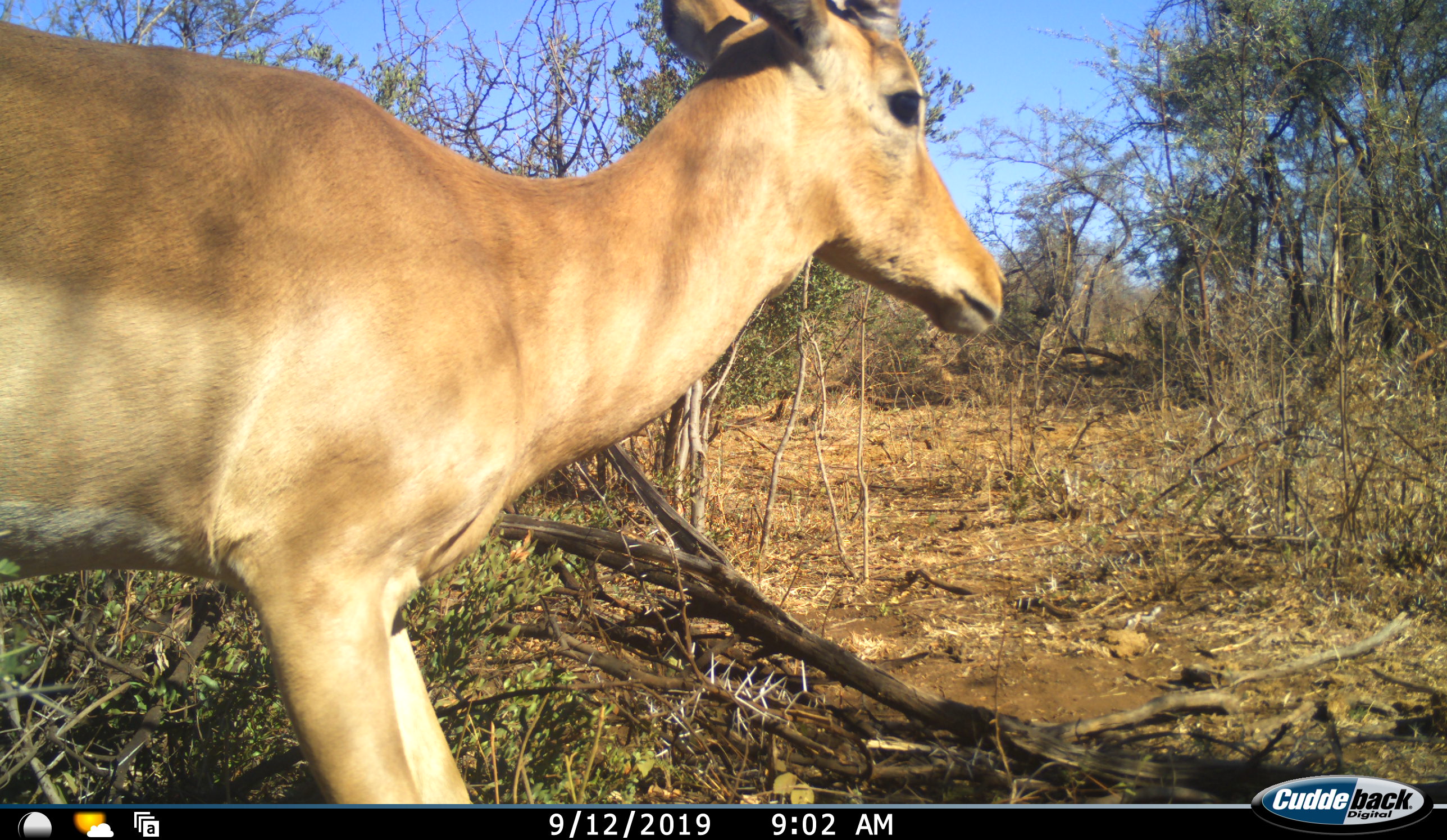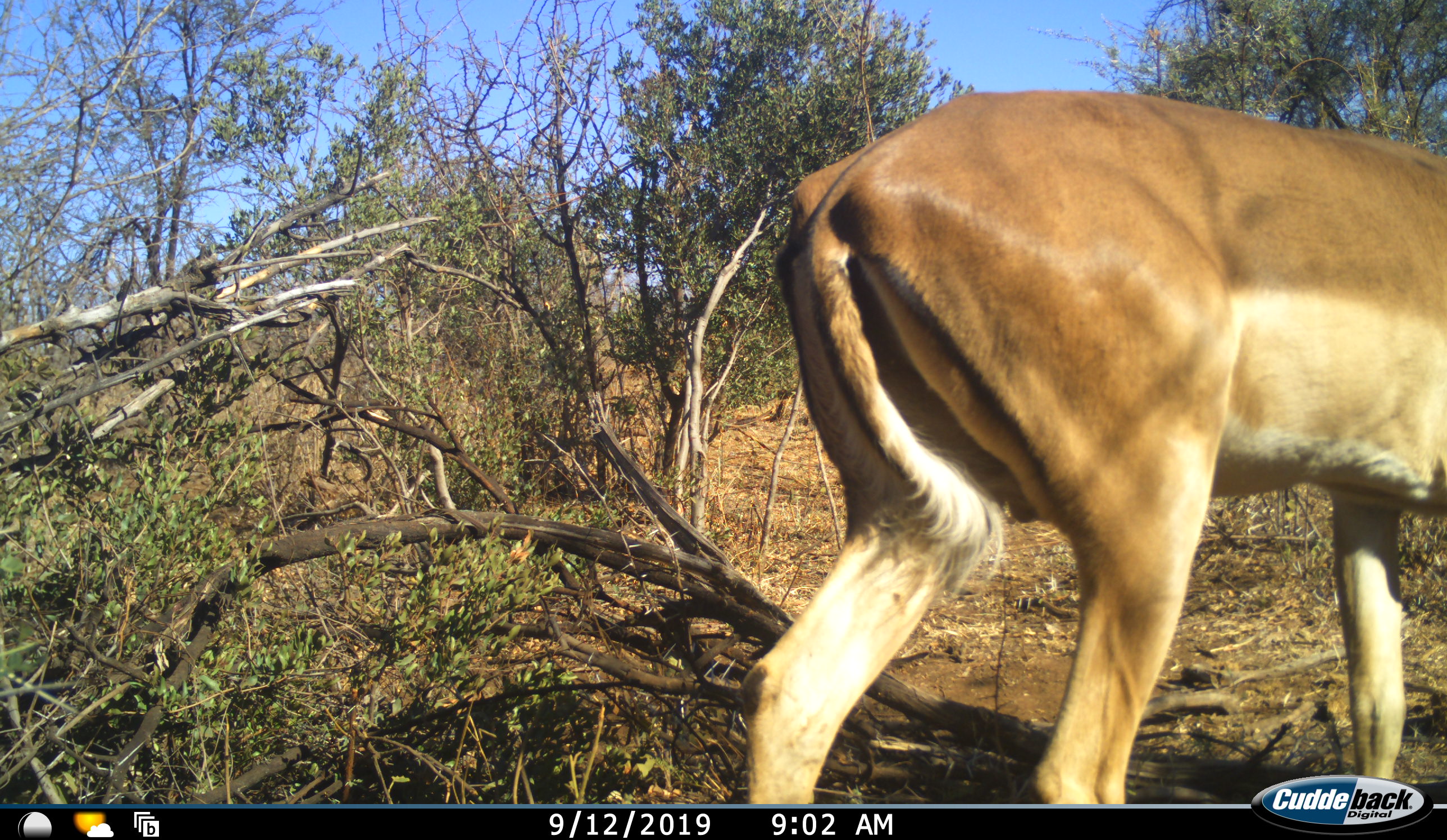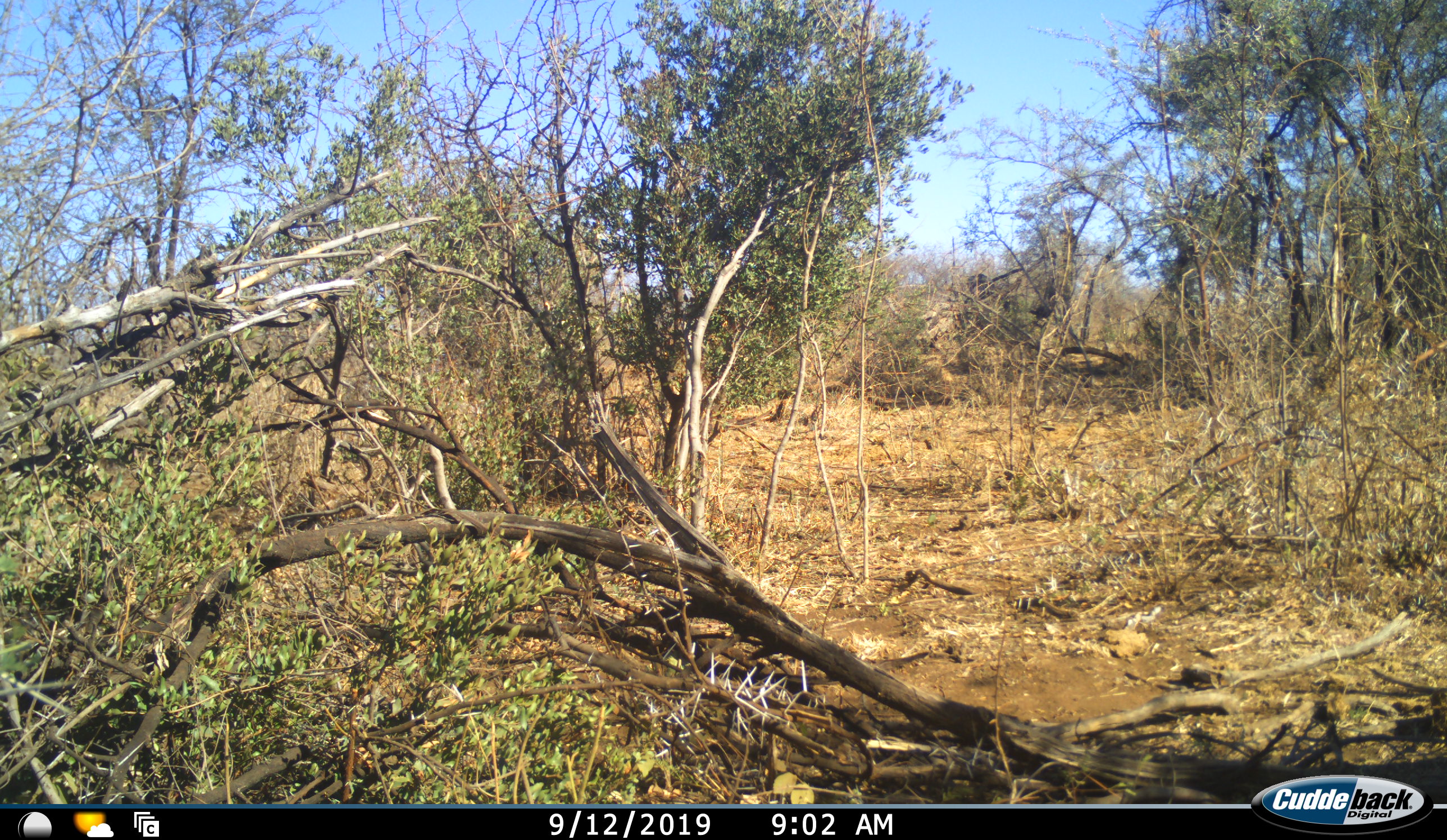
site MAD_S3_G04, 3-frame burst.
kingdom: Animalia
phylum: Chordata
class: Mammalia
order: Artiodactyla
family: Bovidae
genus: Aepyceros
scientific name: Aepyceros melampus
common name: impala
Impala (Aepyceros melampus), count 1. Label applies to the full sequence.